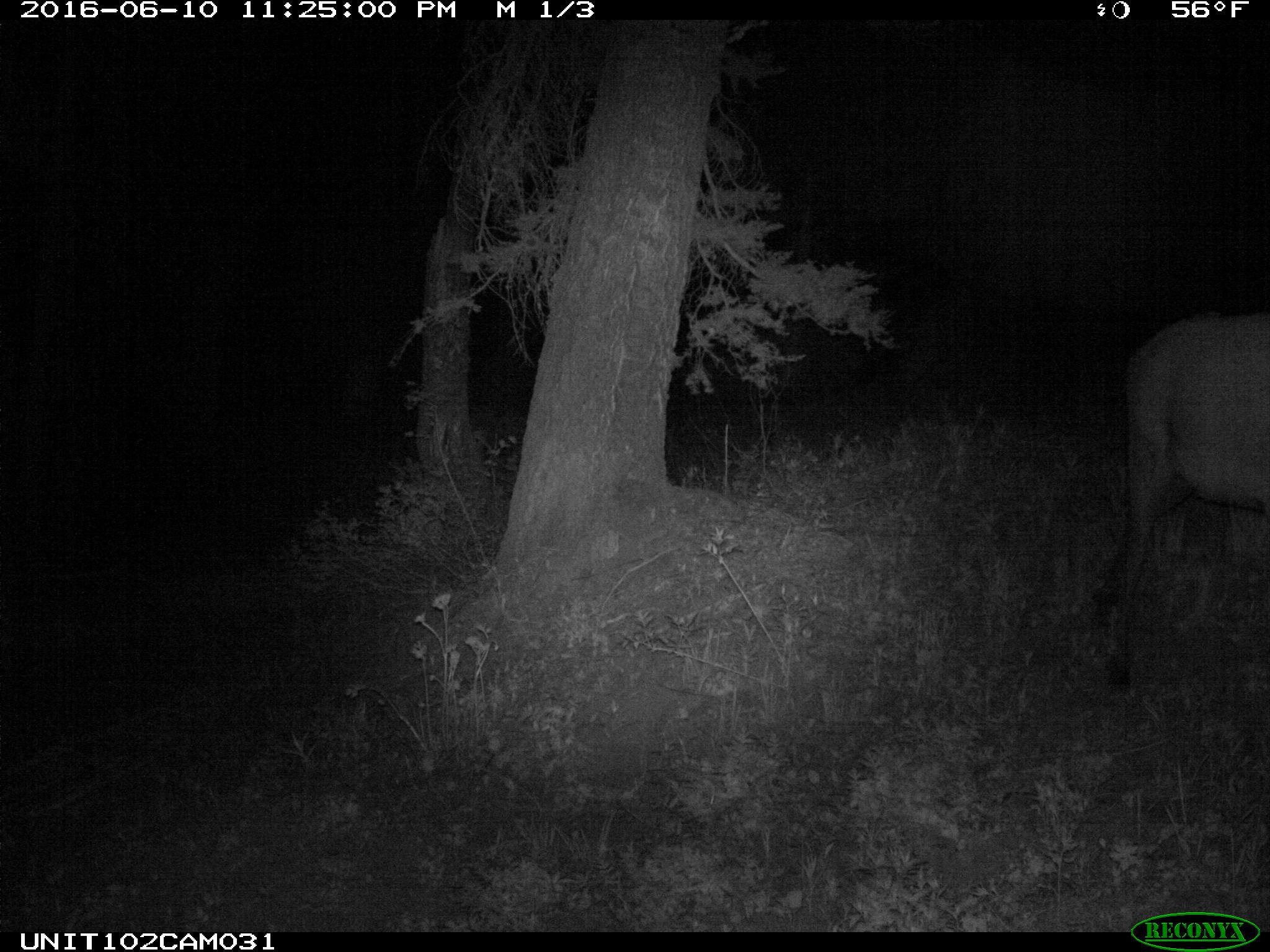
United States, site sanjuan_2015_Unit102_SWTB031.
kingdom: Animalia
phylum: Chordata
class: Mammalia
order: Artiodactyla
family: Cervidae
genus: Cervus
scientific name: Cervus elaphus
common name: red deer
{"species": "Cervus elaphus (red deer)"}